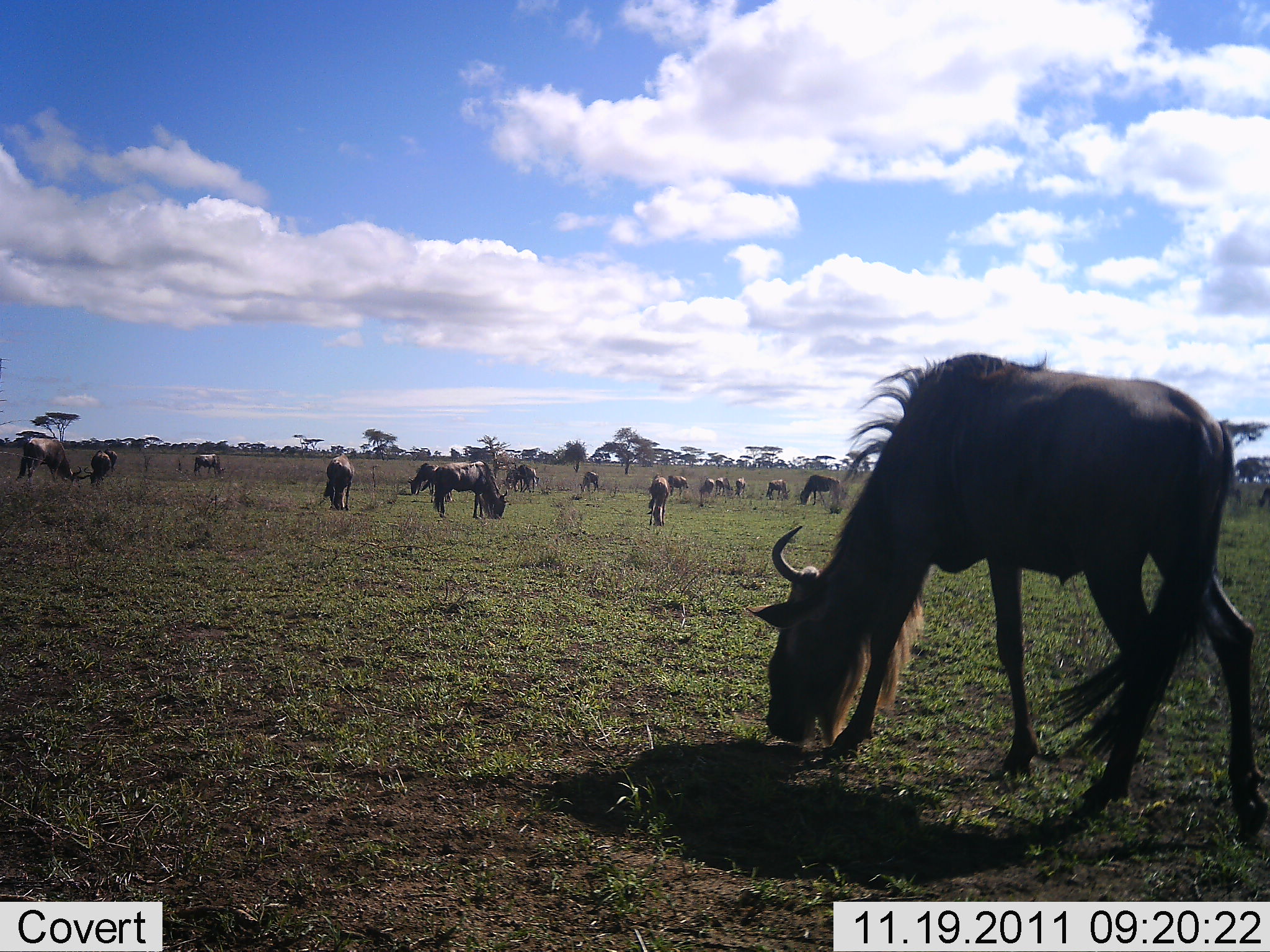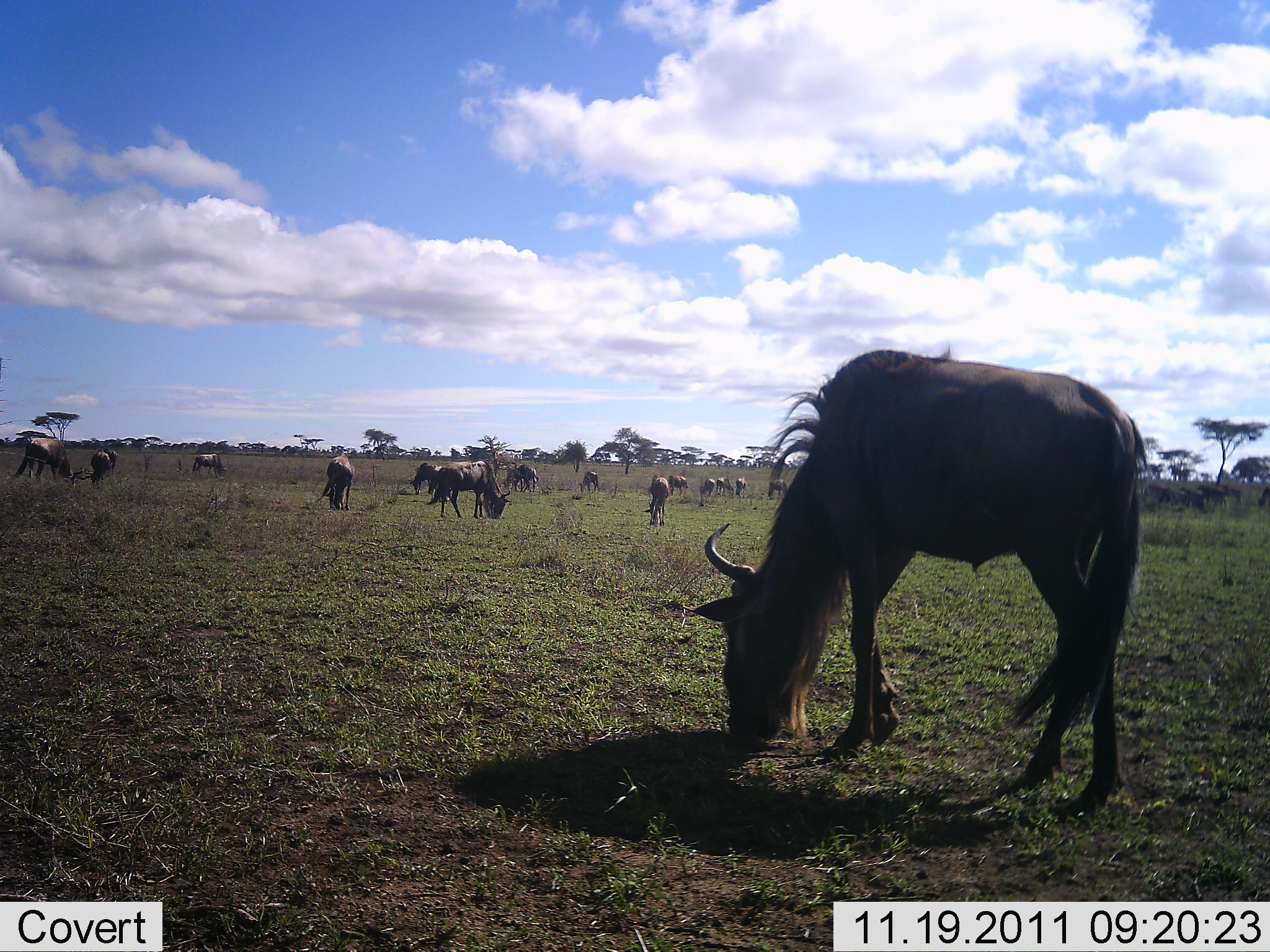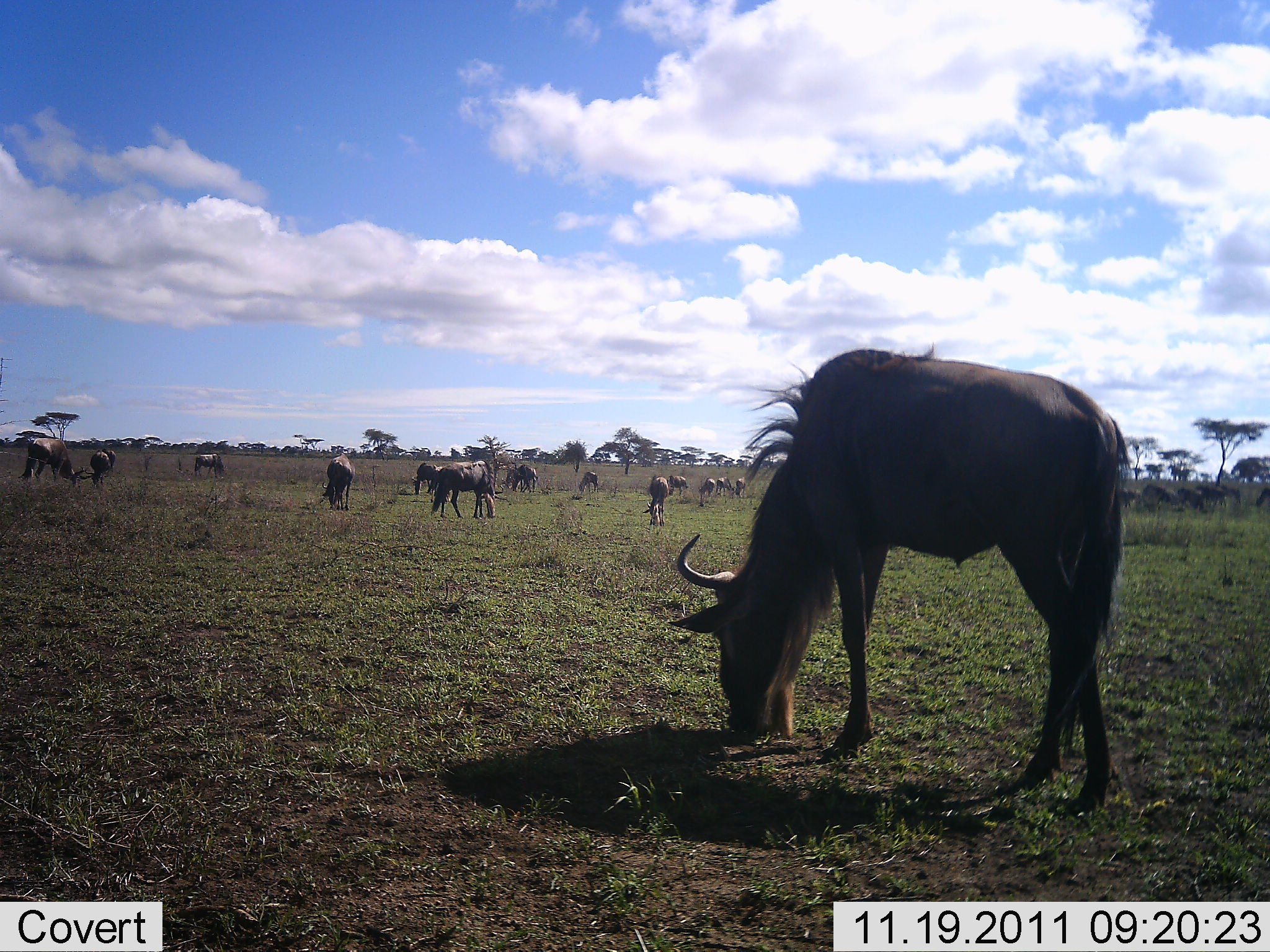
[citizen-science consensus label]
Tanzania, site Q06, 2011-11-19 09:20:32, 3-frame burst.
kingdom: Animalia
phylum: Chordata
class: Mammalia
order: Artiodactyla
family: Bovidae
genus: Connochaetes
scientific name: Connochaetes taurinus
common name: blue wildebeest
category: wildebeest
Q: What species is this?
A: Wildebeest (blue wildebeest) (Connochaetes taurinus).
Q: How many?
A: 11-50.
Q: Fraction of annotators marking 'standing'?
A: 15%.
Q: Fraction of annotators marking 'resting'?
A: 8%.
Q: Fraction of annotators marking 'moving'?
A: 31%.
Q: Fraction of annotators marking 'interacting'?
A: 0%.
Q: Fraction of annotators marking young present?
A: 0%.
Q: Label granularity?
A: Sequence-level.